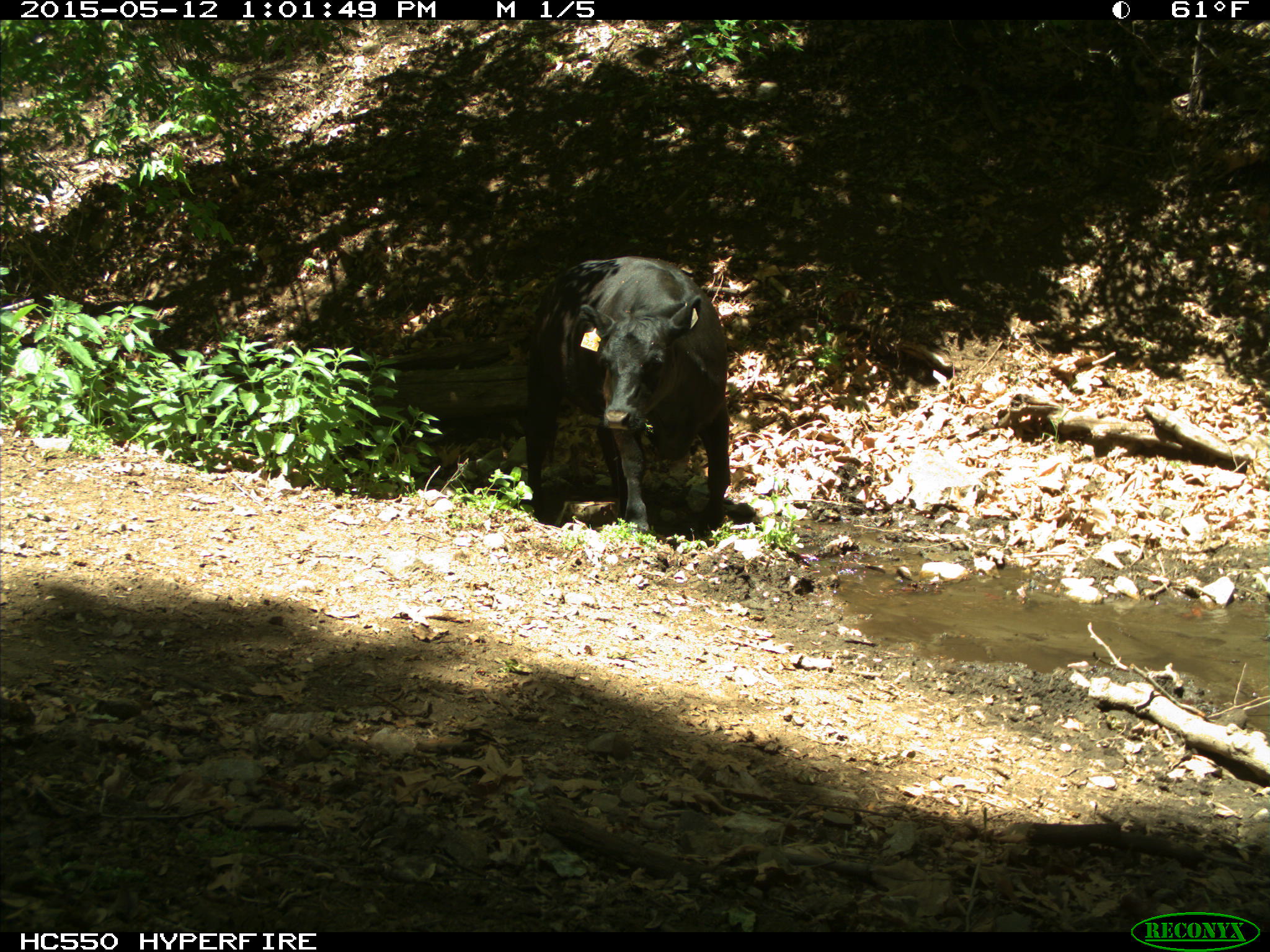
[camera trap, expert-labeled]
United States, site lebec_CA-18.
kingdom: Animalia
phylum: Chordata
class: Mammalia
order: Artiodactyla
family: Bovidae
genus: Bos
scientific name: Bos taurus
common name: domestic cow